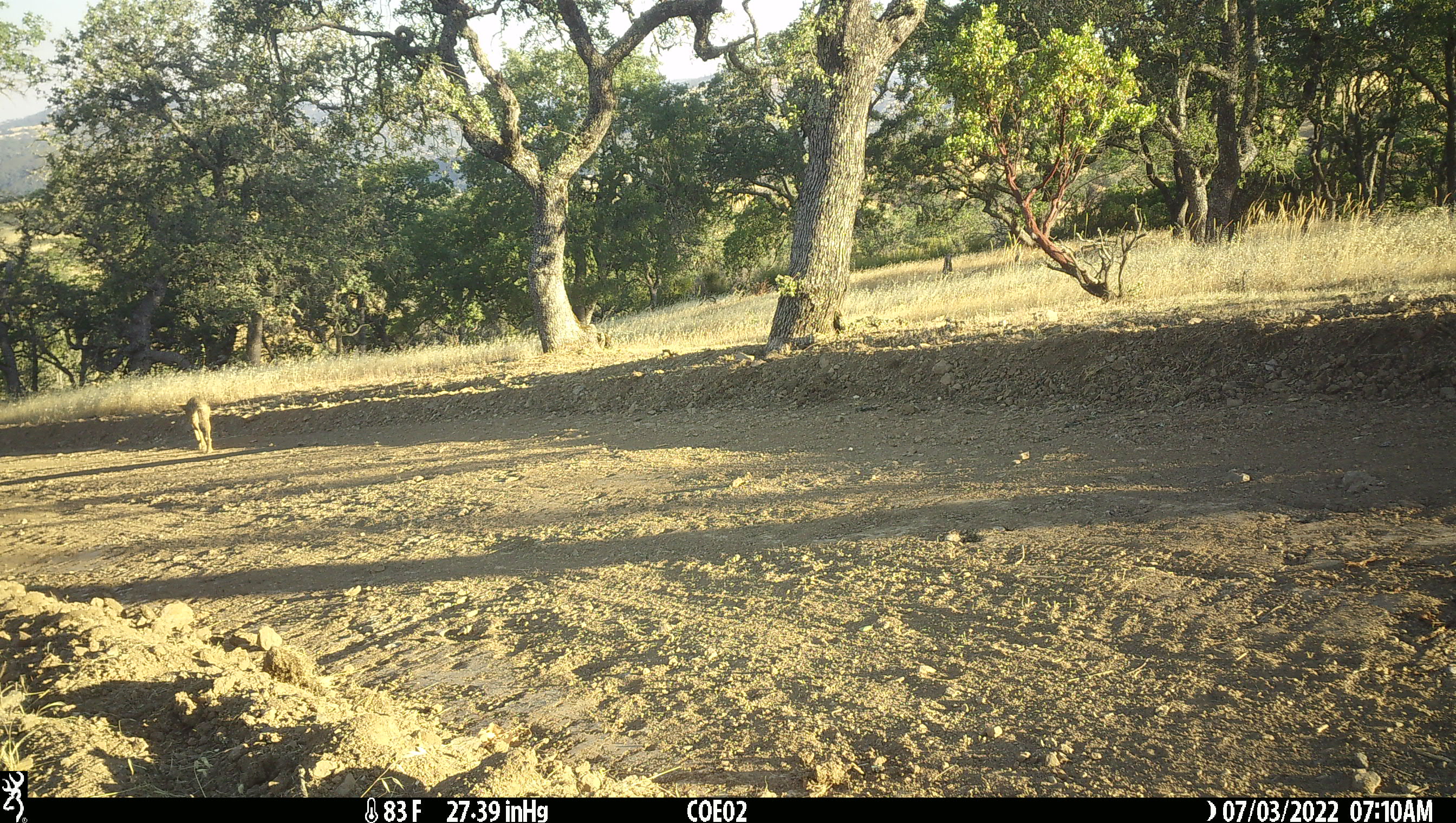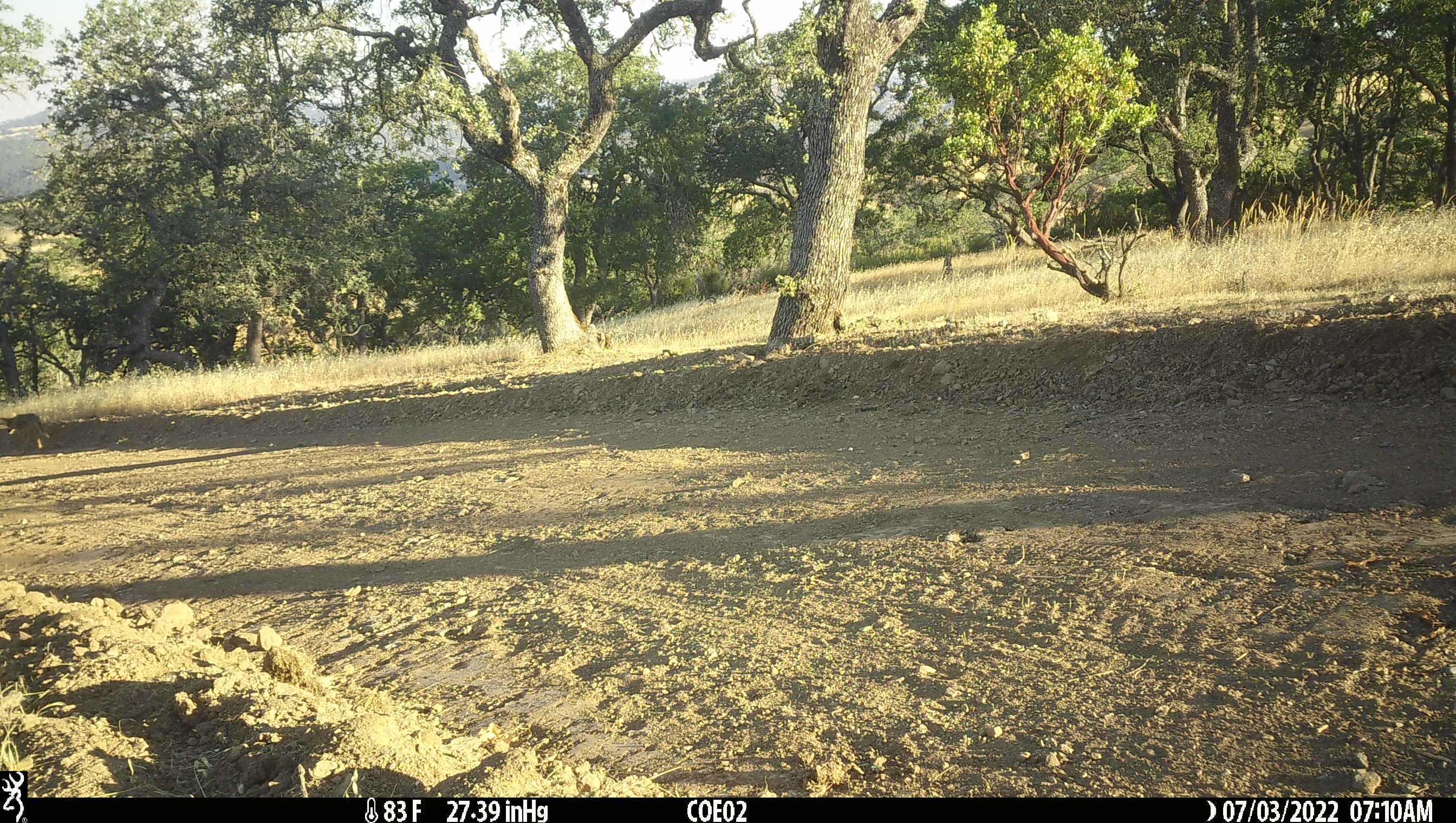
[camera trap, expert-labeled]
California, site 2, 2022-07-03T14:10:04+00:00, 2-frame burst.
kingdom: Animalia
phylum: Chordata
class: Mammalia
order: Carnivora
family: Felidae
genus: Lynx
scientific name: Lynx rufus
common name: bobcat